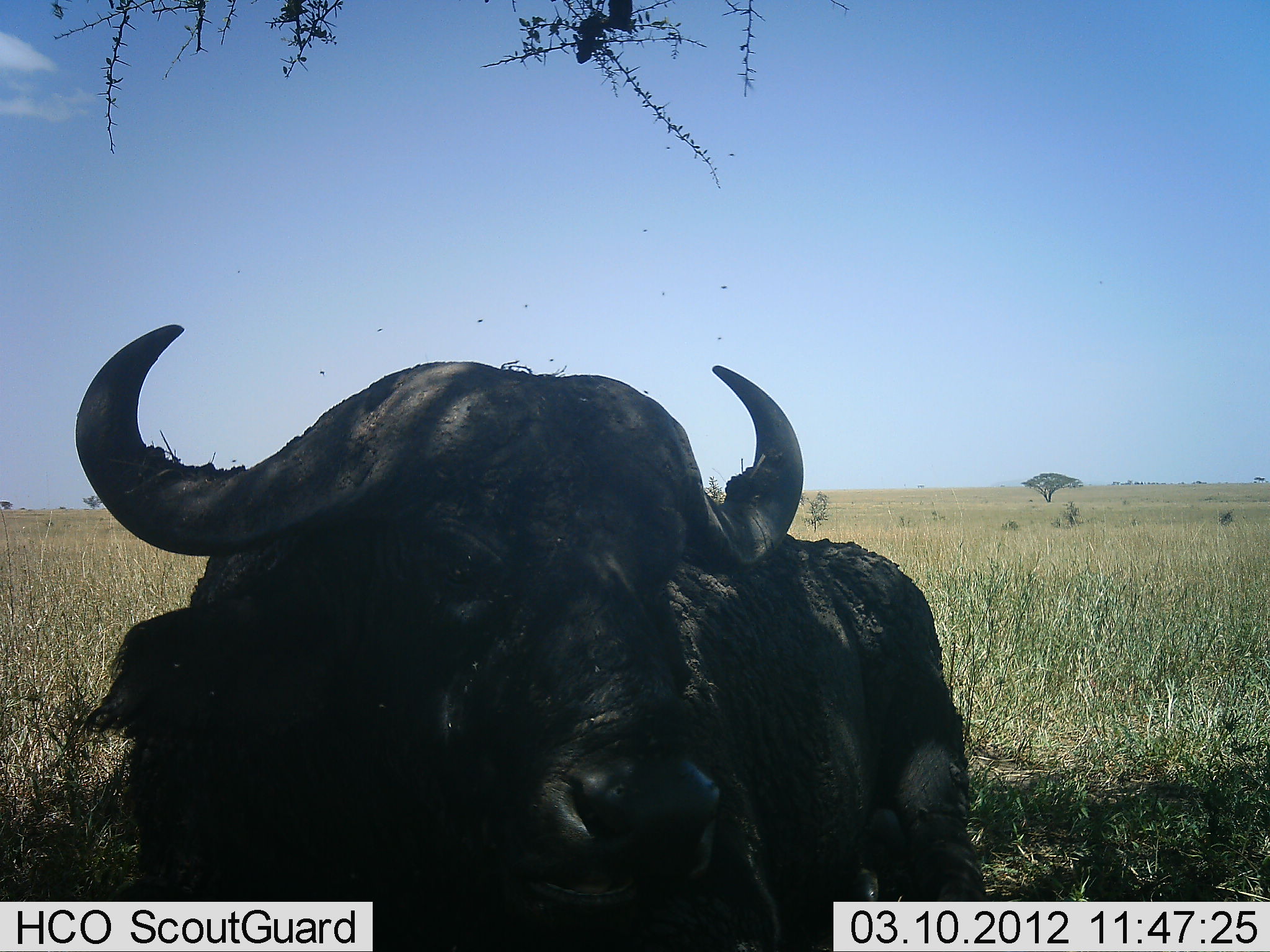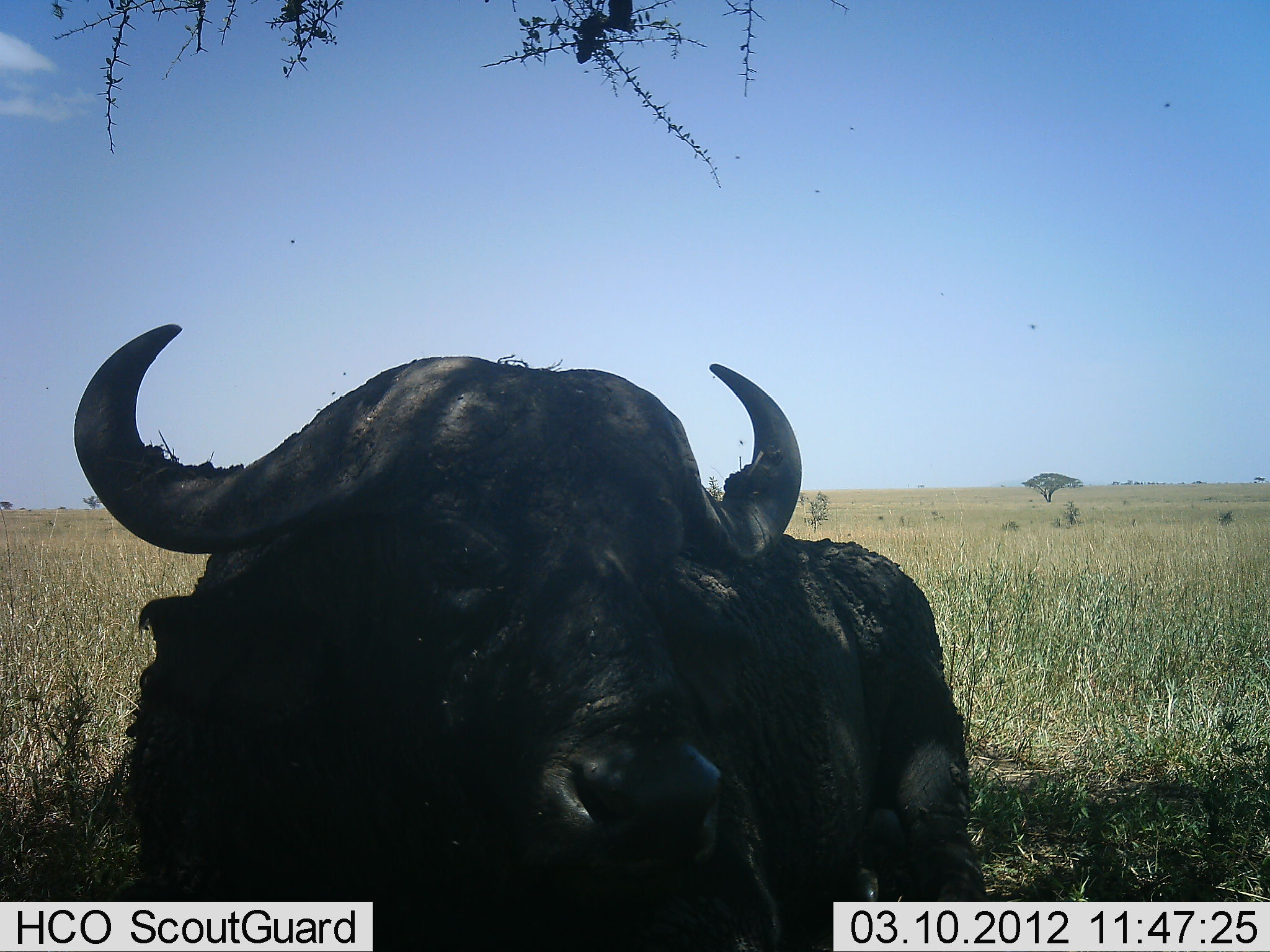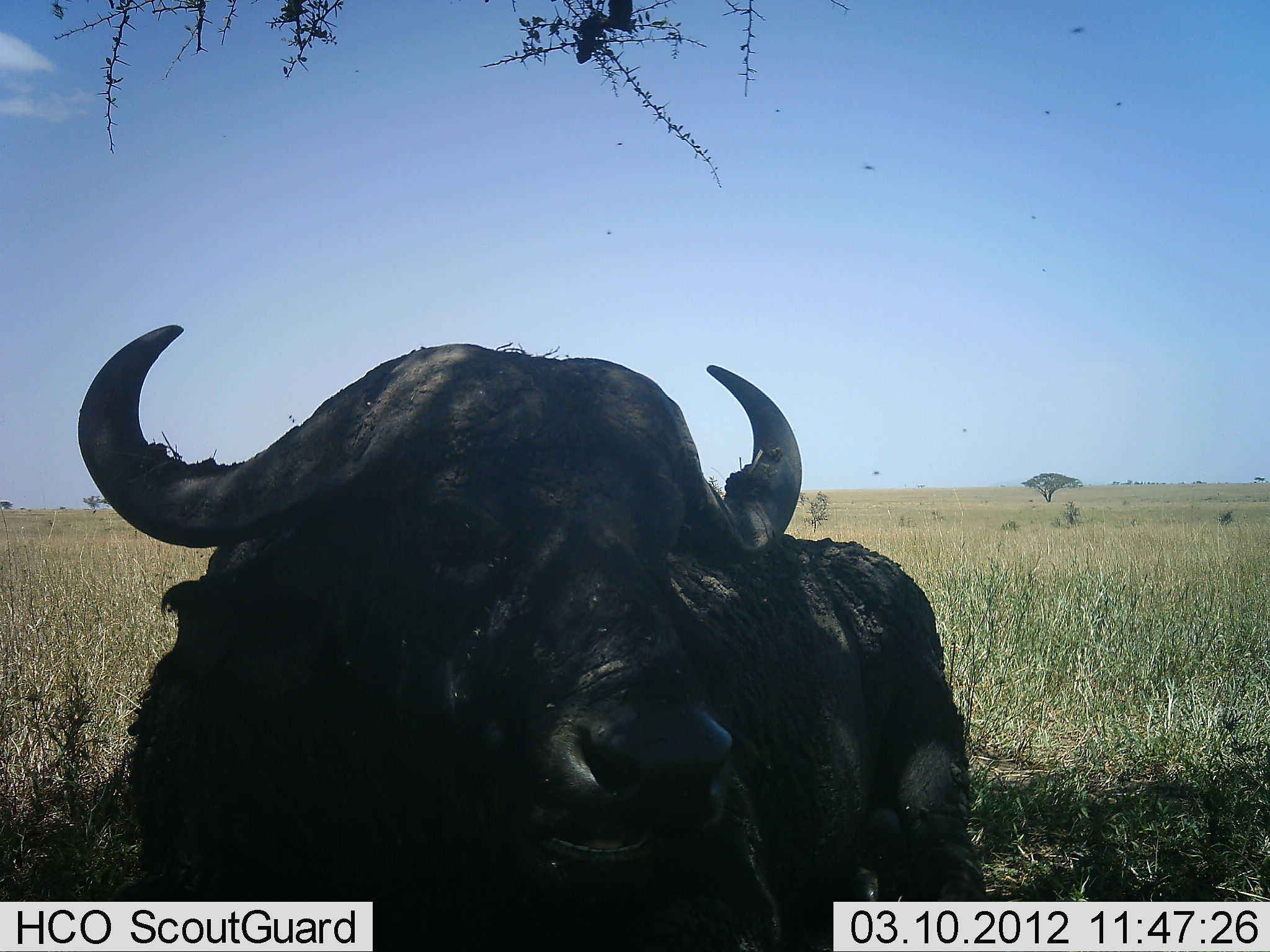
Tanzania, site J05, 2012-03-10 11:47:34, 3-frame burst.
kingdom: Animalia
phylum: Chordata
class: Mammalia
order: Artiodactyla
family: Bovidae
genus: Syncerus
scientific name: Syncerus caffer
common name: cape buffalo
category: buffalo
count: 1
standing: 20%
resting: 80%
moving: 0%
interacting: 0%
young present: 0%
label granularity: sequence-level